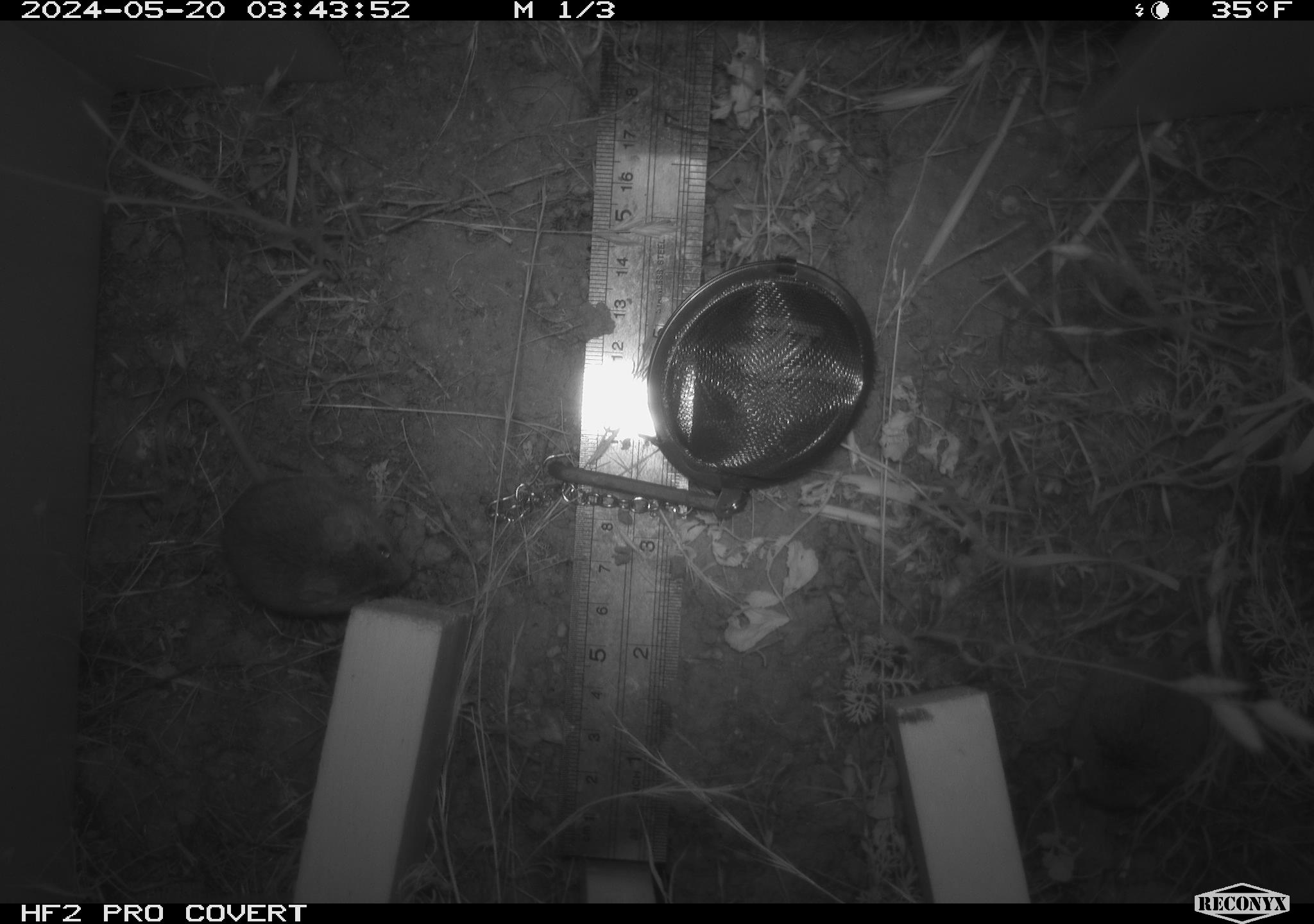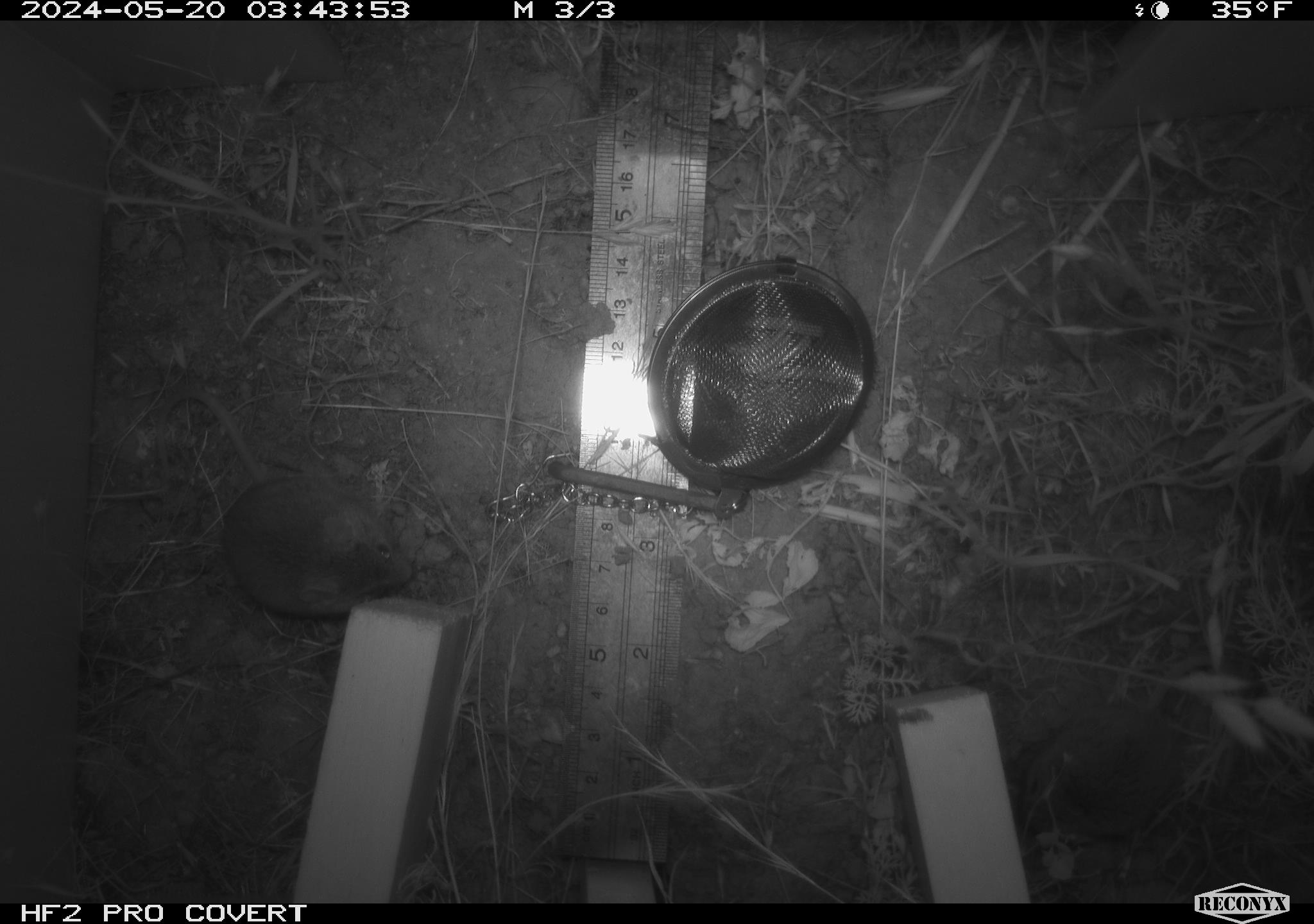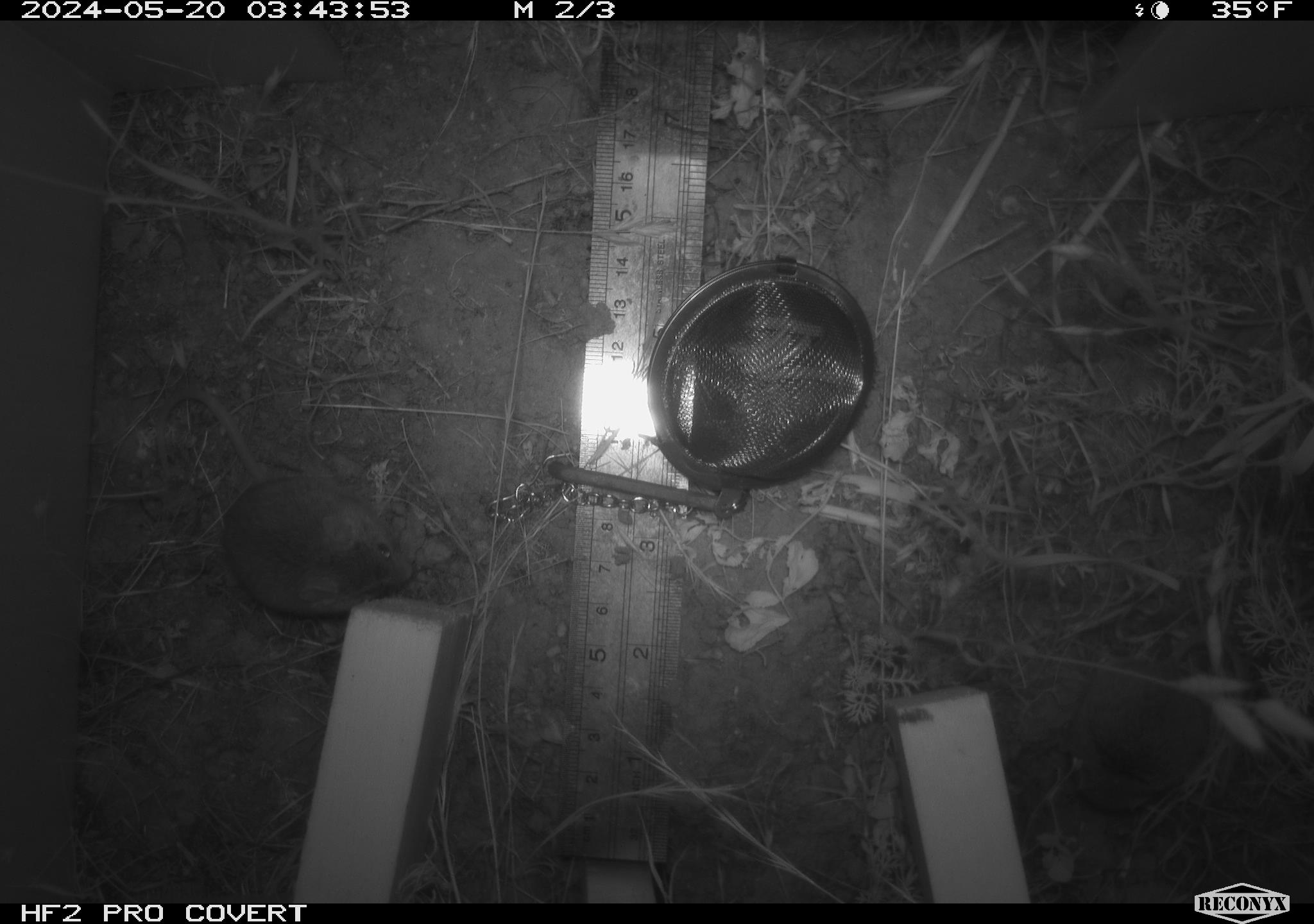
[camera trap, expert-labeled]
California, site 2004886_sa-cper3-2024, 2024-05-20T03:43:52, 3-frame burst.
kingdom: Animalia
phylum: Chordata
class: Mammalia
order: Rodentia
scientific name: Rodentia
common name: rodent